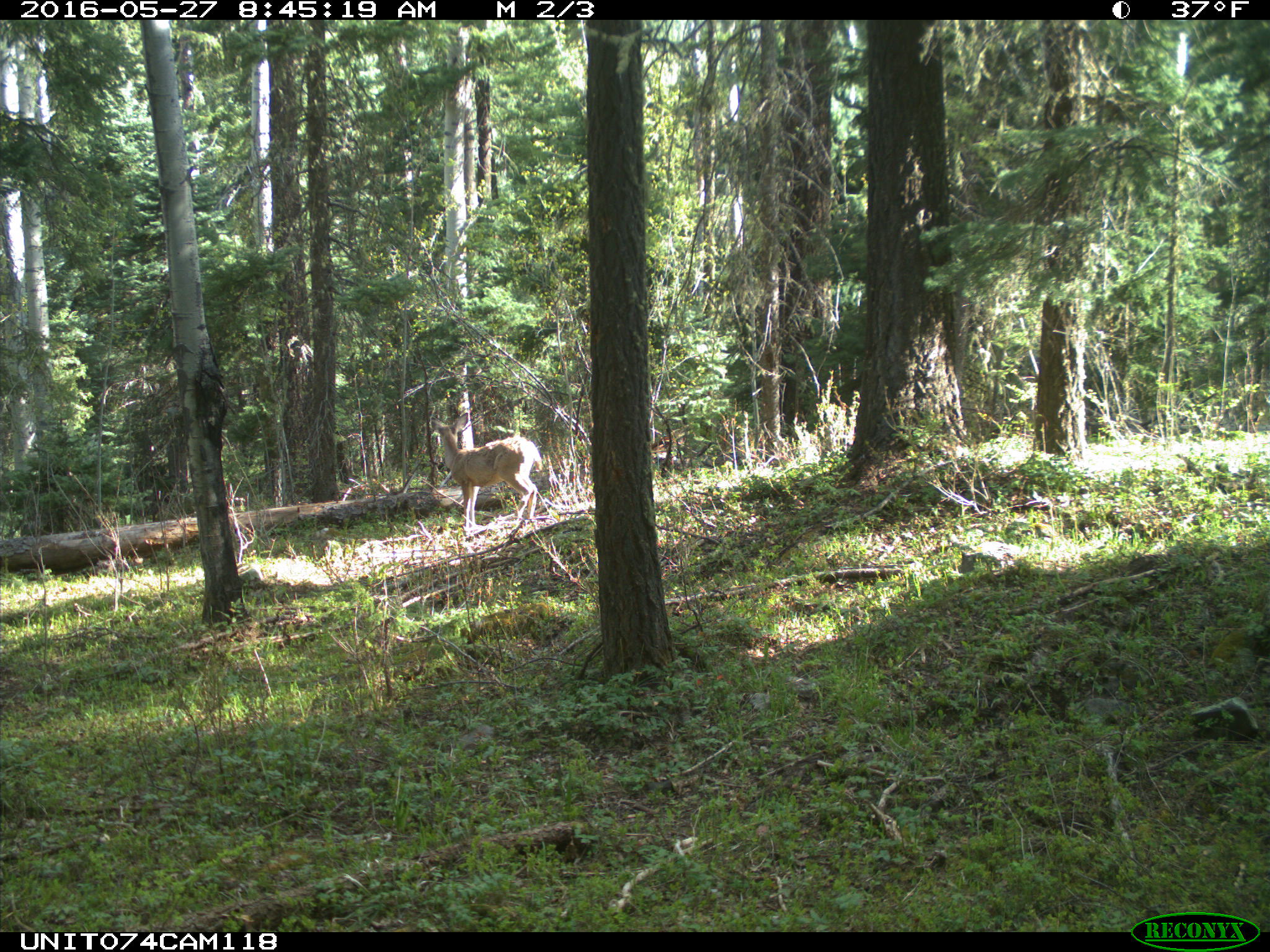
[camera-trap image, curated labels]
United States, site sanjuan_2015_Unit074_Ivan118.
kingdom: Animalia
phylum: Chordata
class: Mammalia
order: Artiodactyla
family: Cervidae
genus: Odocoileus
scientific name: Odocoileus hemionus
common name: mule deer